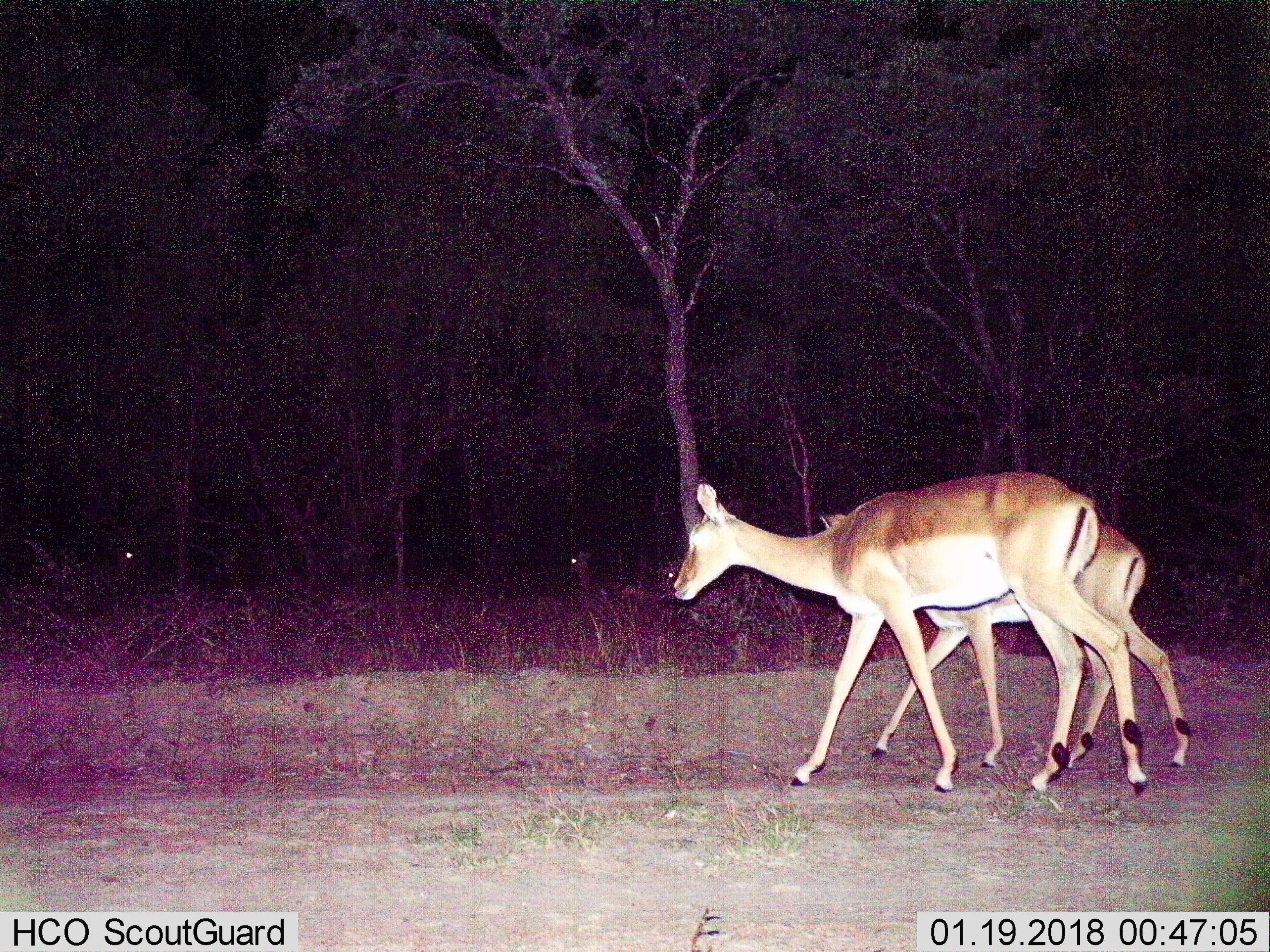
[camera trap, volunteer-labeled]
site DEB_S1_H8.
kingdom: Animalia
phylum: Chordata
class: Mammalia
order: Artiodactyla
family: Bovidae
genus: Aepyceros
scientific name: Aepyceros melampus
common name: impala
Impala (Aepyceros melampus), count 2. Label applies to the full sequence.